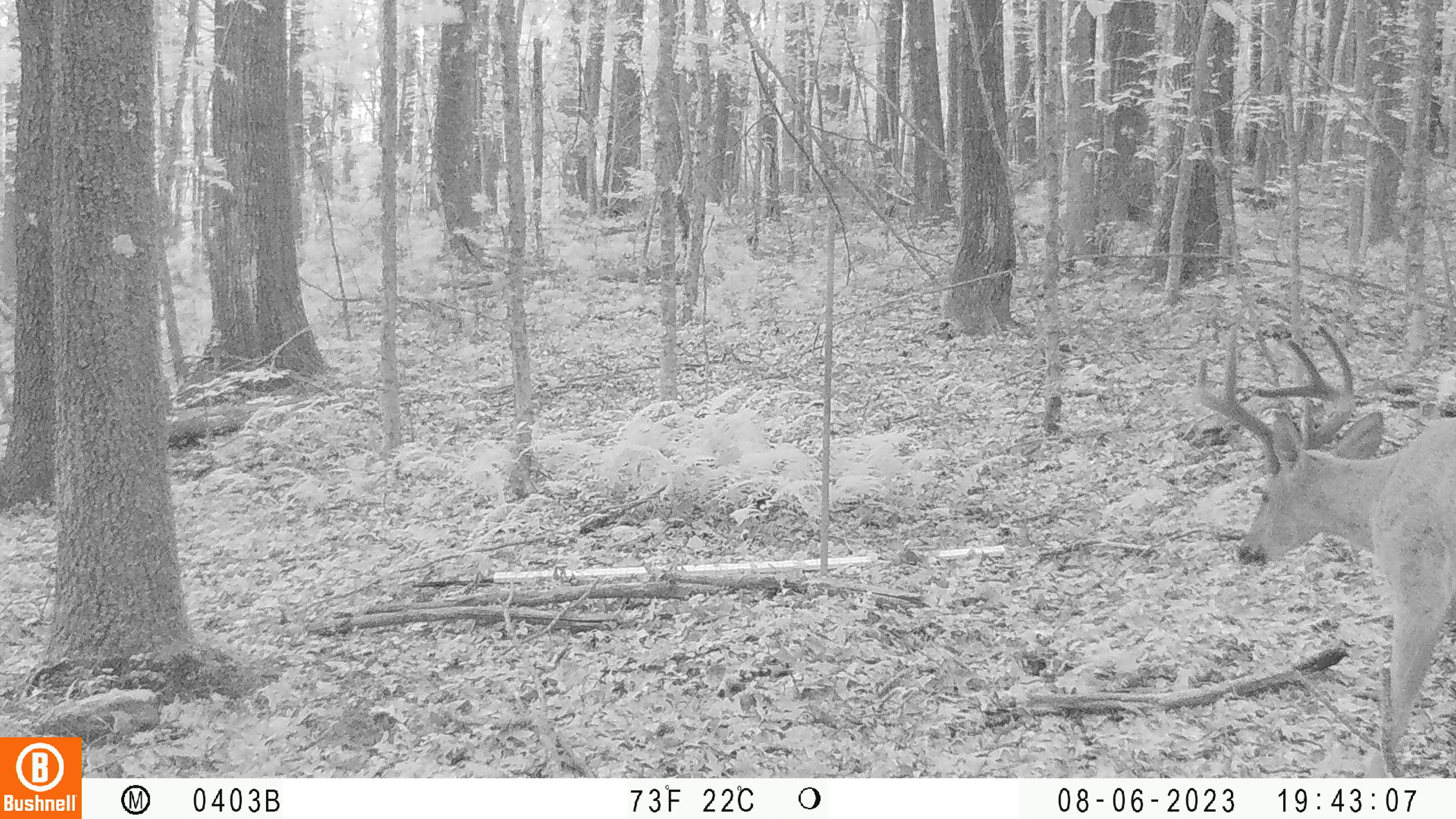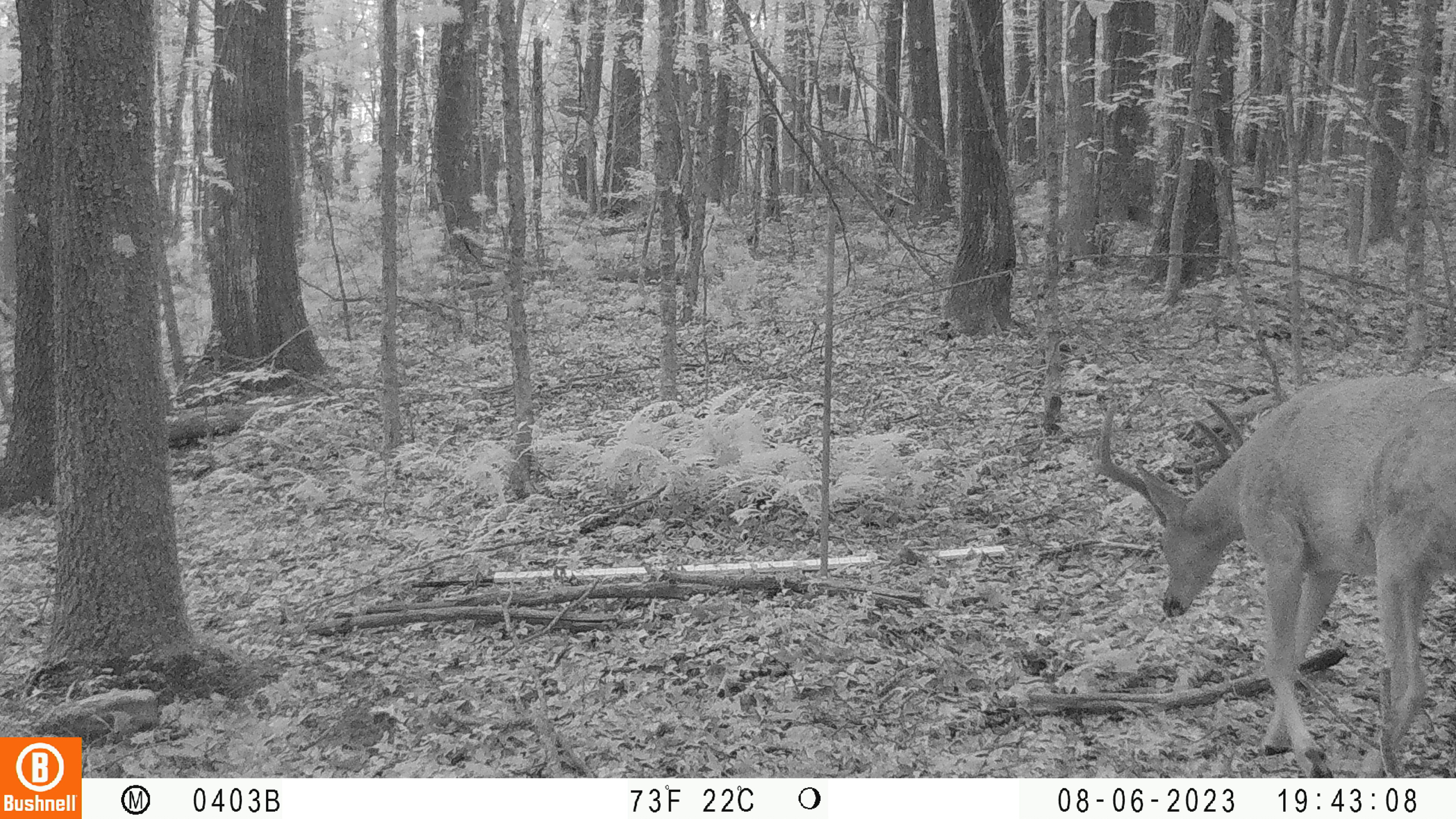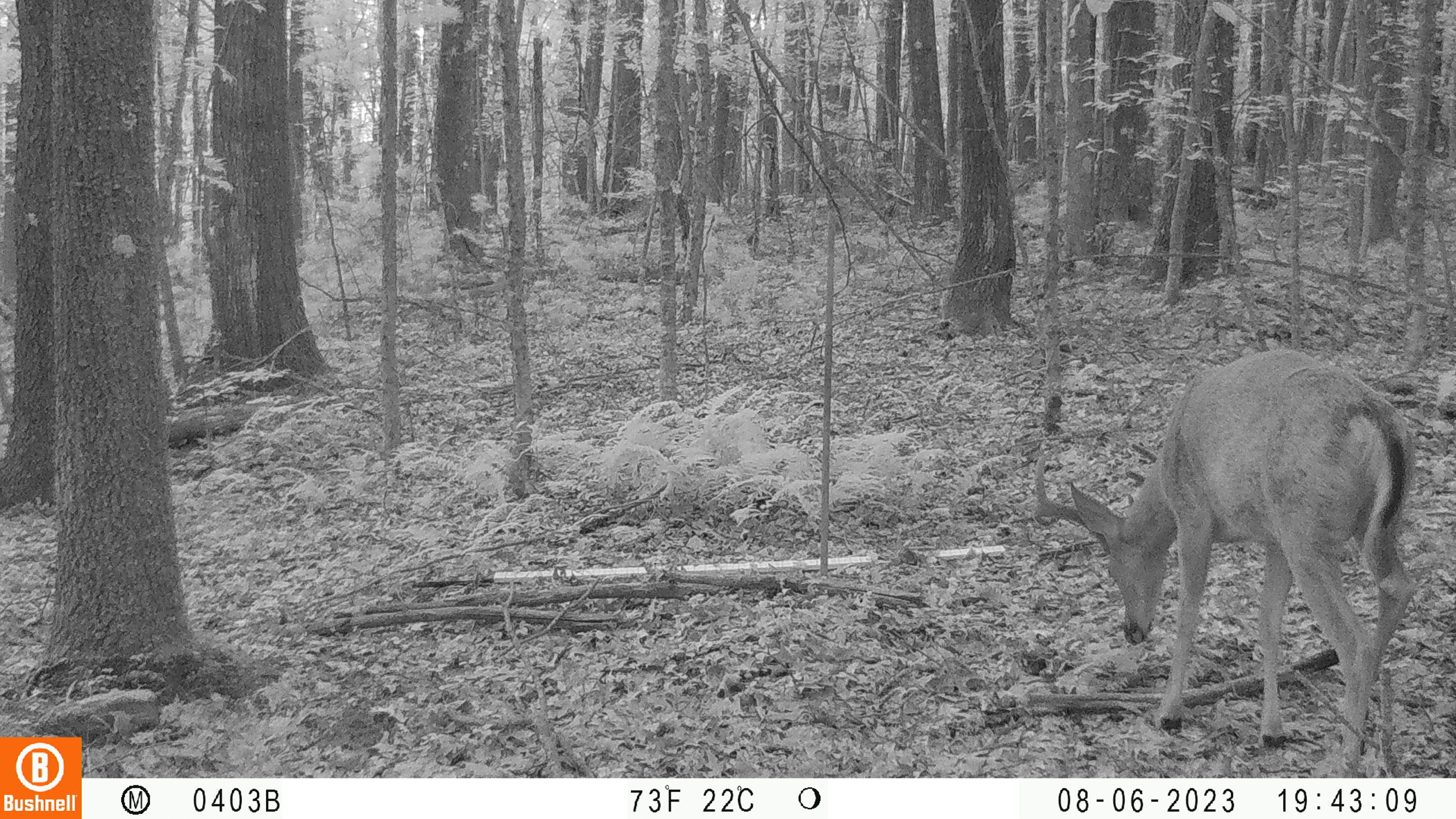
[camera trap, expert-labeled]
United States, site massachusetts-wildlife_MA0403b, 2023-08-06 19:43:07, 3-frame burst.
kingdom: Animalia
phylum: Chordata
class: Mammalia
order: Artiodactyla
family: Cervidae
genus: Odocoileus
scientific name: Odocoileus virginianus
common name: white-tailed deer